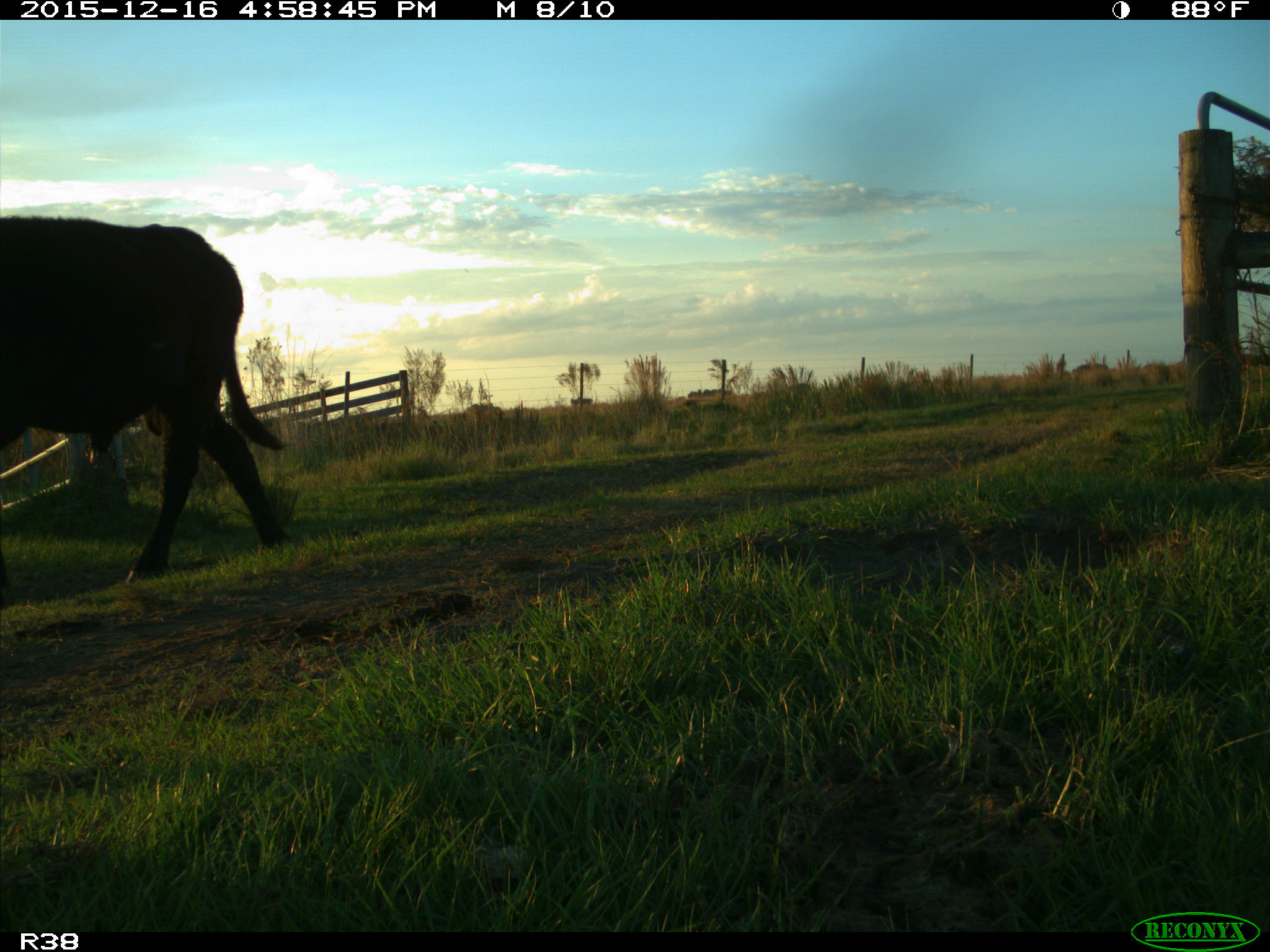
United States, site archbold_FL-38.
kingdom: Animalia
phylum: Chordata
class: Mammalia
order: Artiodactyla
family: Bovidae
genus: Bos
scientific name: Bos taurus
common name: domestic cow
Bos taurus (domestic cow).